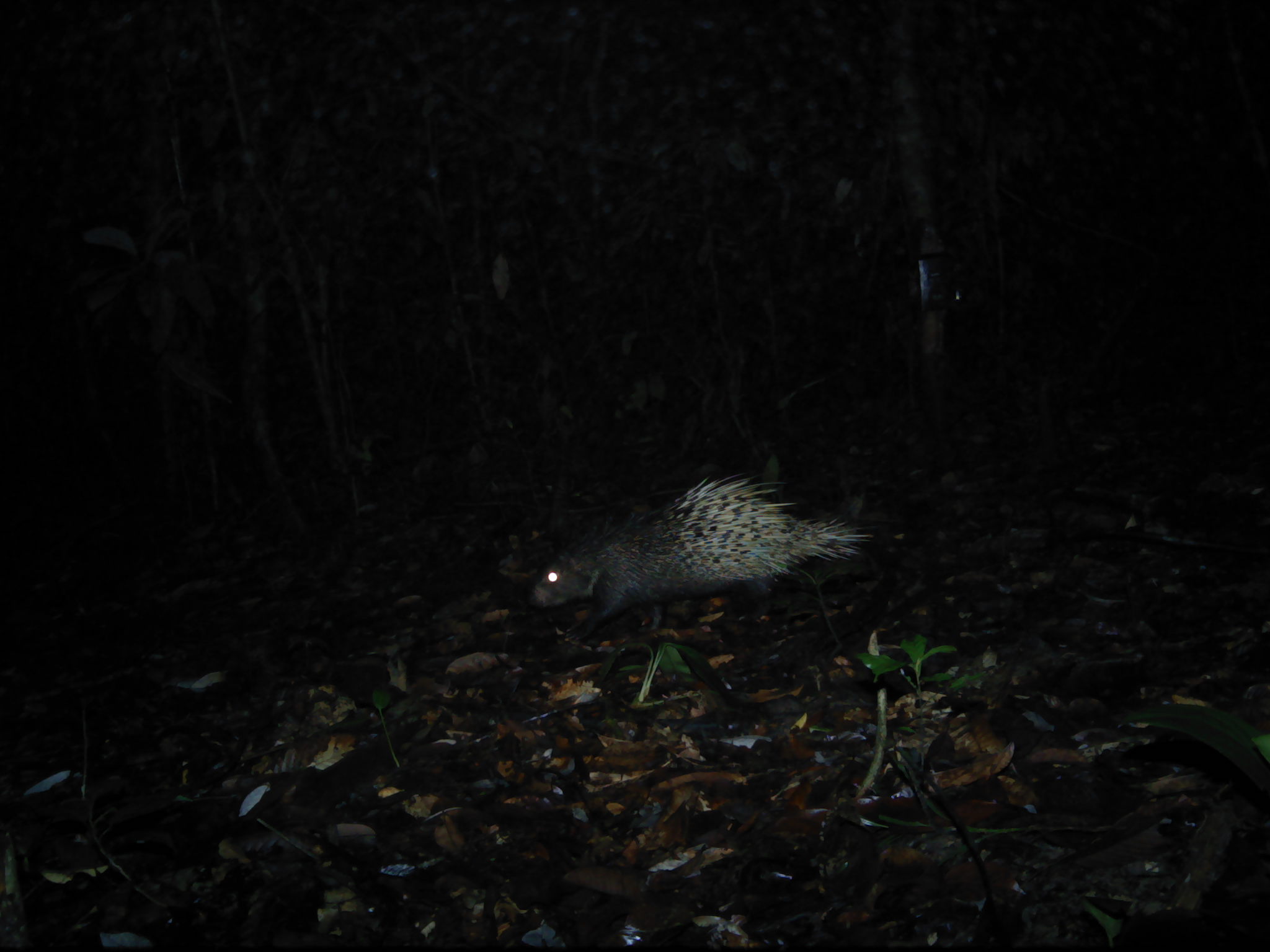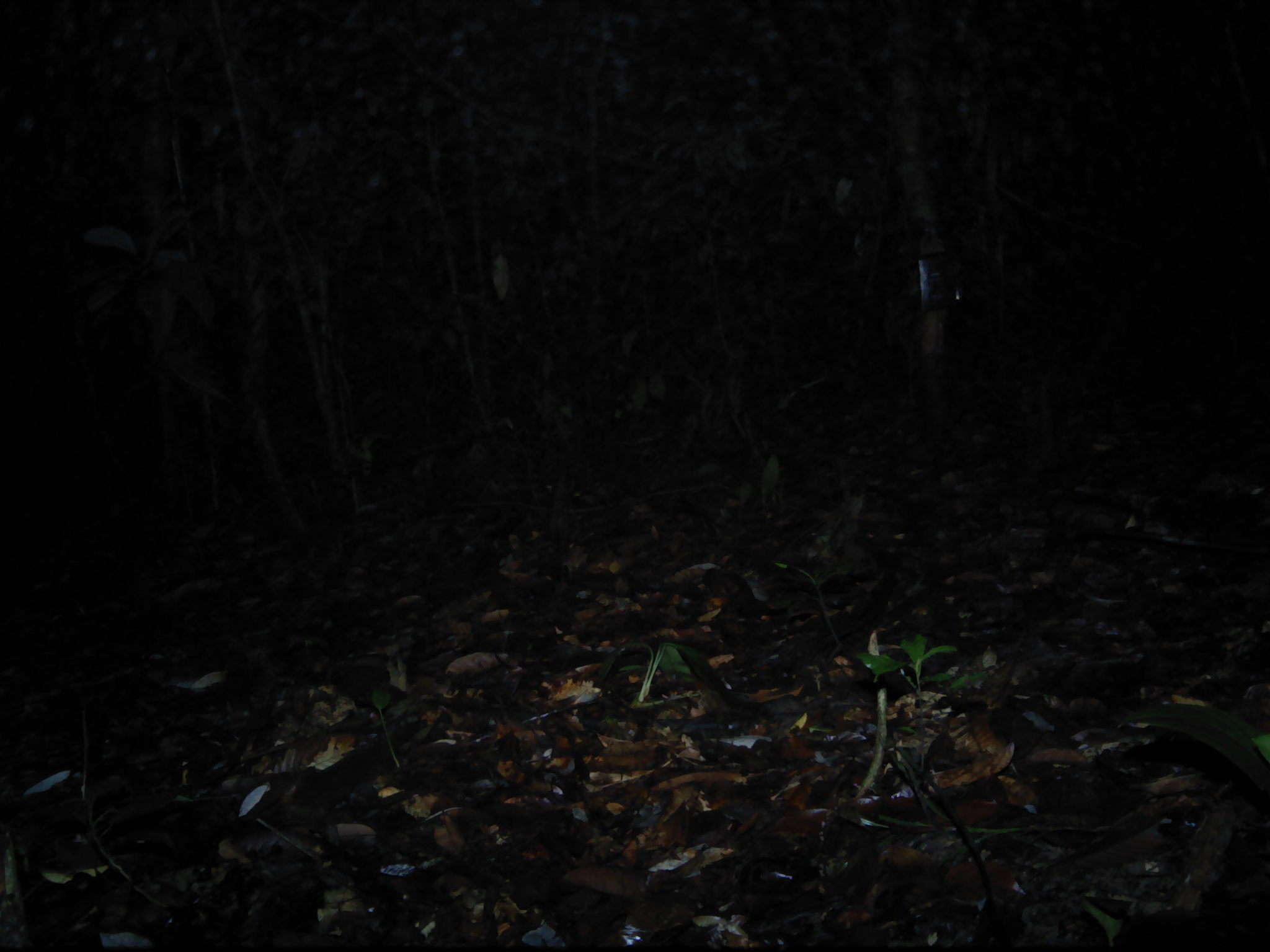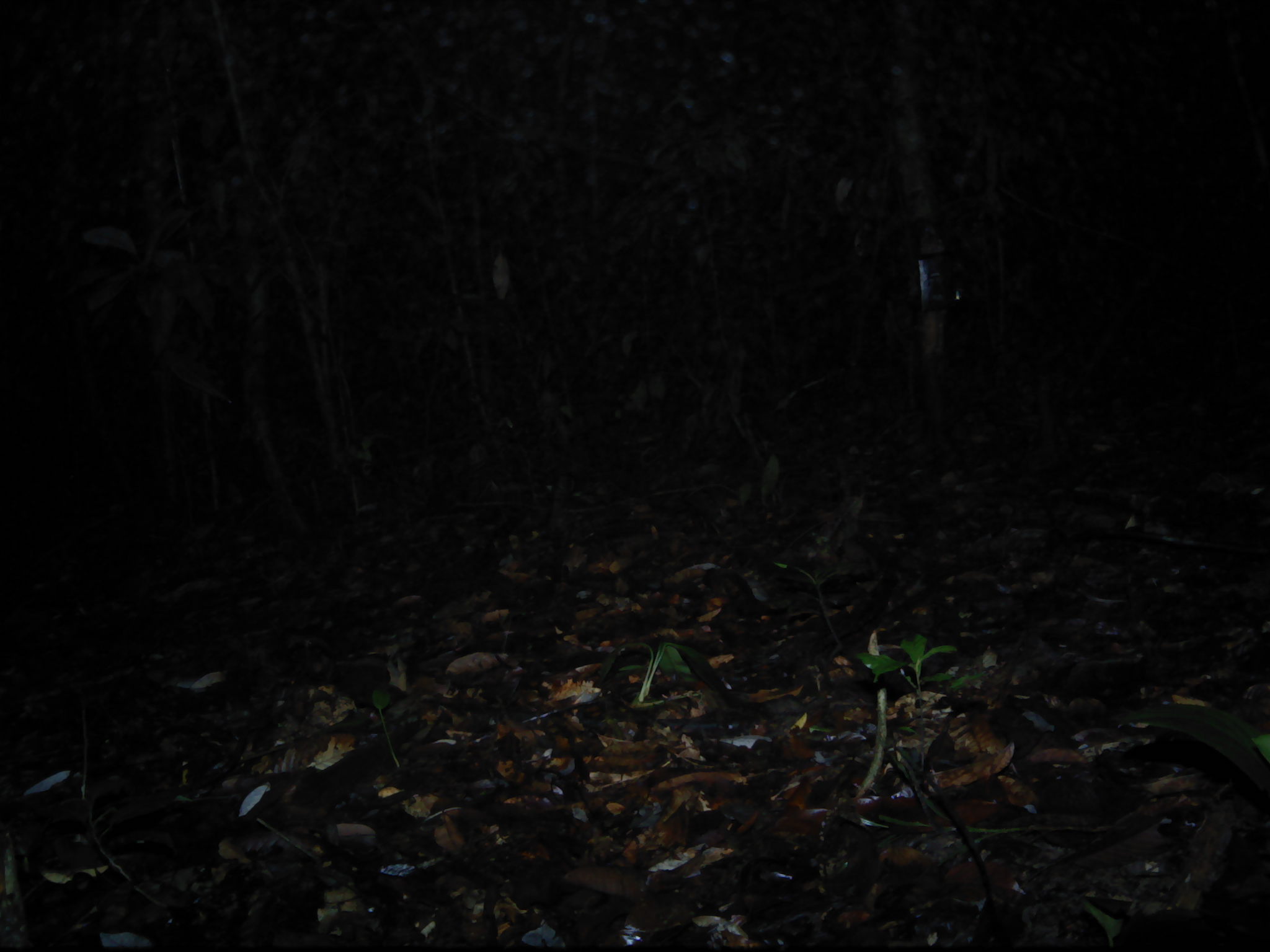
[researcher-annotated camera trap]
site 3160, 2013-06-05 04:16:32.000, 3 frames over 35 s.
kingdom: Animalia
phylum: Chordata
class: Mammalia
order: Rodentia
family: Hystricidae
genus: Hystrix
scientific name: Hystrix brachyura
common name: east asian porcupine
Hystrix brachyura (east asian porcupine), count 1.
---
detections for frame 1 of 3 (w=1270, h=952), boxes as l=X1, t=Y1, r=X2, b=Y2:
hystrix brachyura: l=527, t=473, r=875, b=642